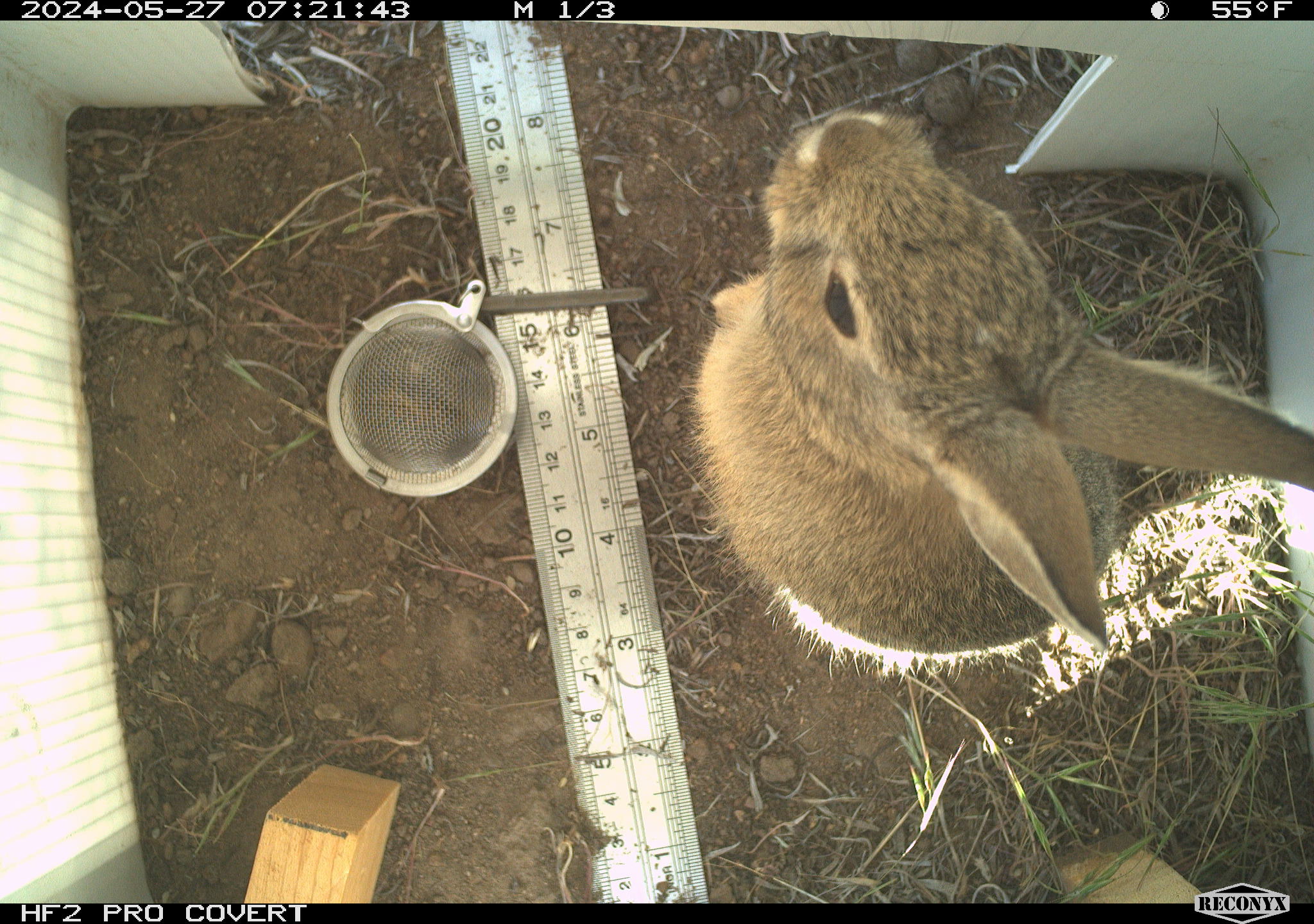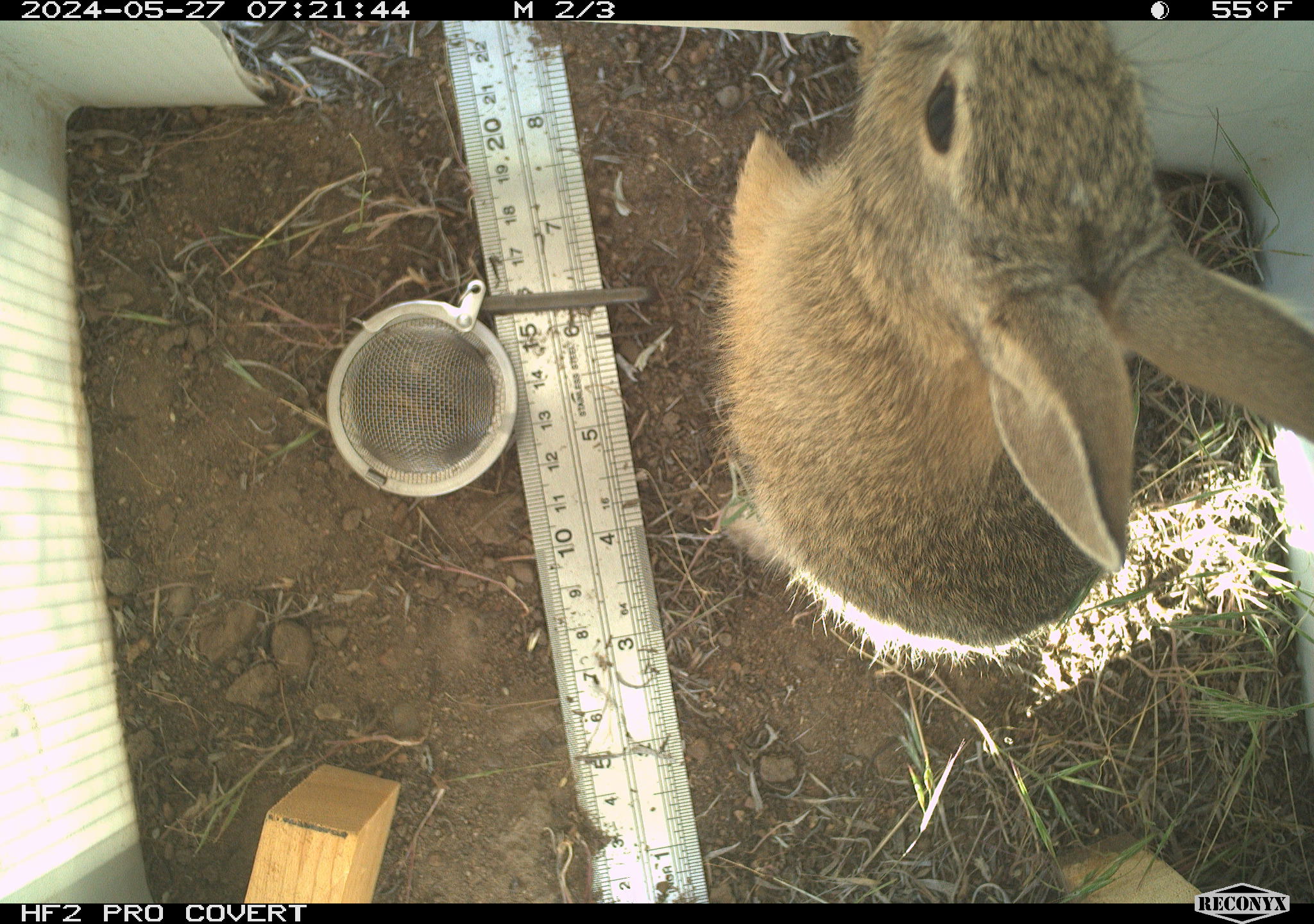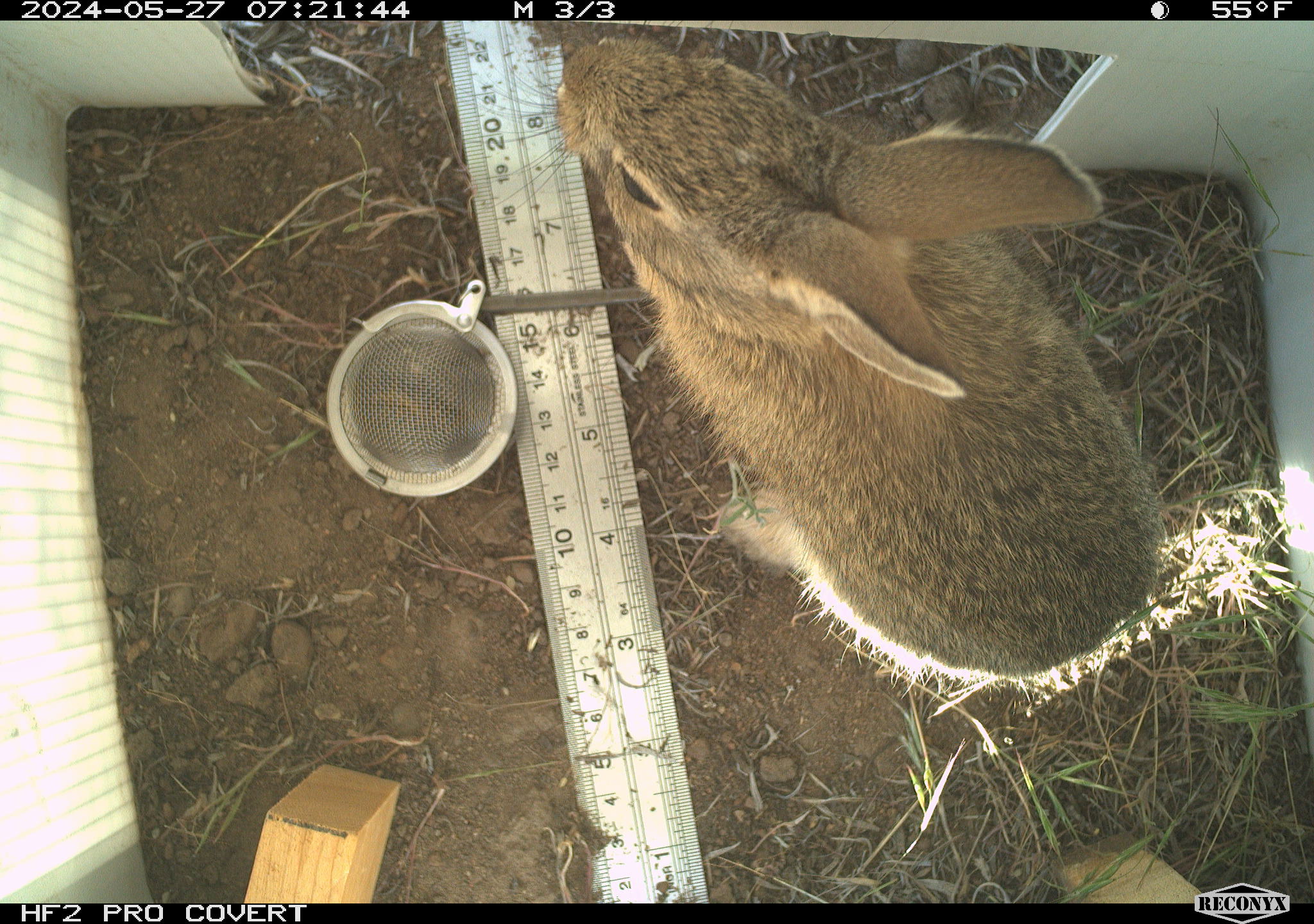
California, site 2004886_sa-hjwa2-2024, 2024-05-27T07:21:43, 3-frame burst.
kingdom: Animalia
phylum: Chordata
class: Mammalia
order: Lagomorpha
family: Leporidae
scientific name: Leporidae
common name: rabbit or hare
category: rabbit and hare family